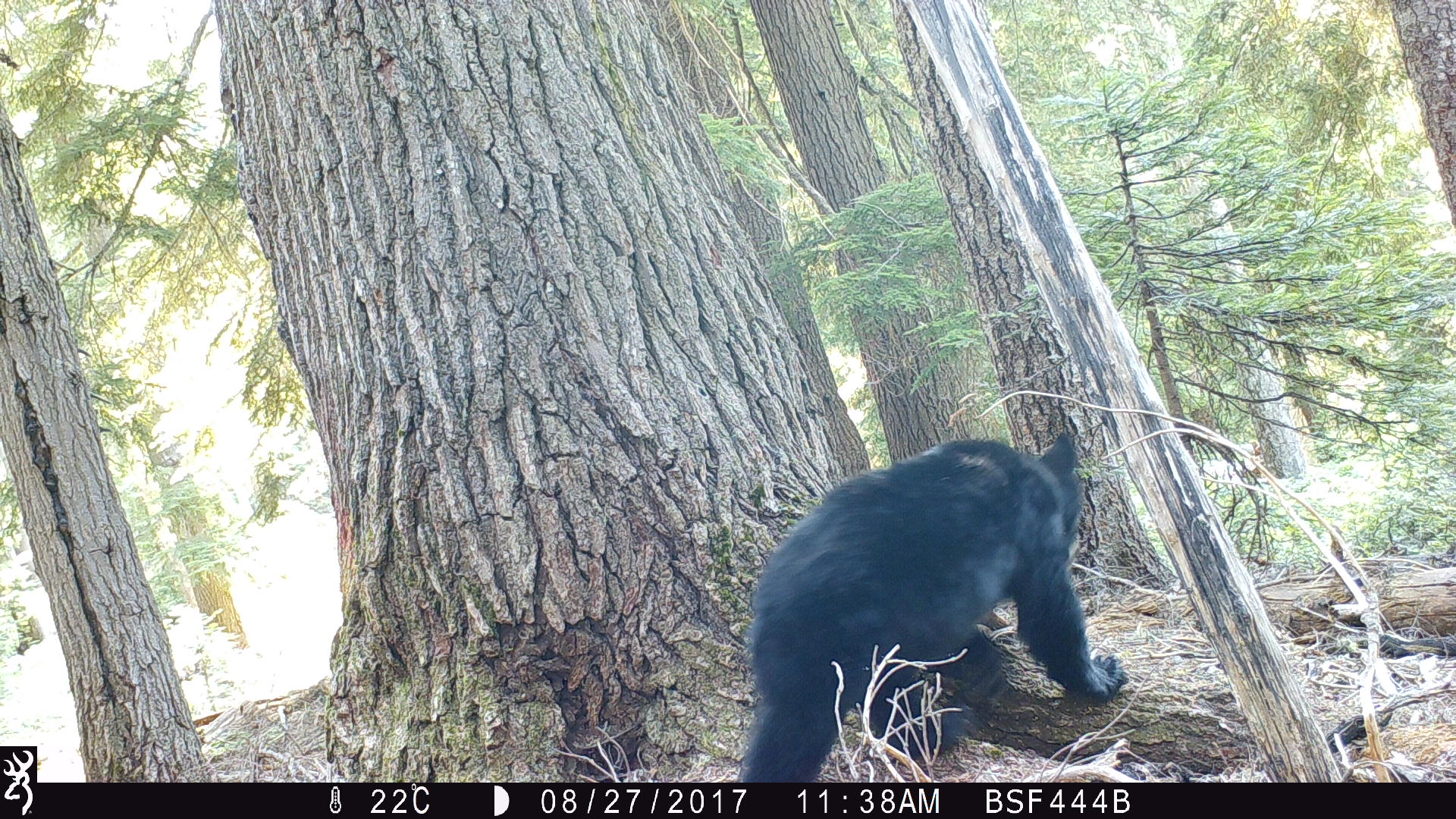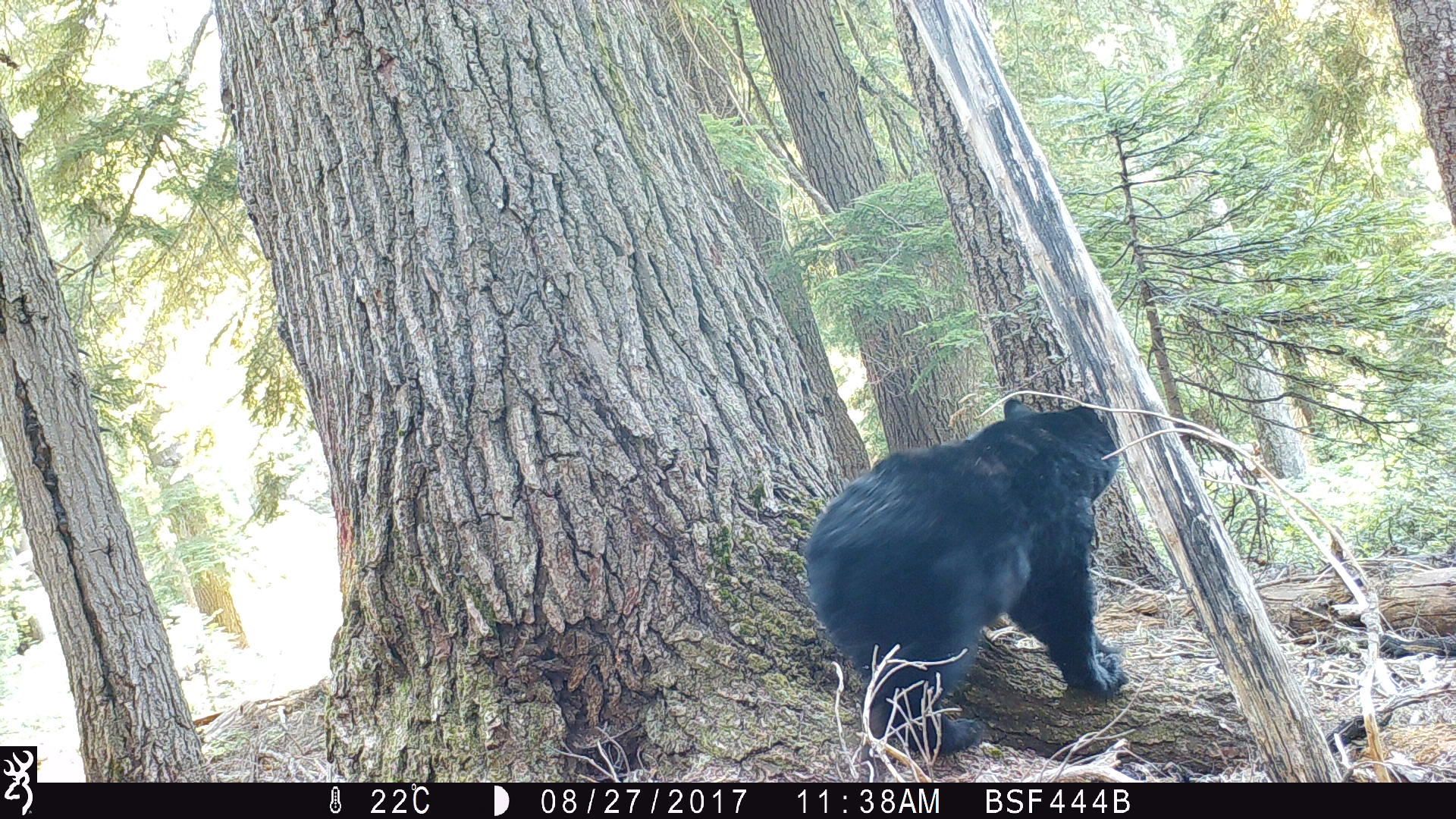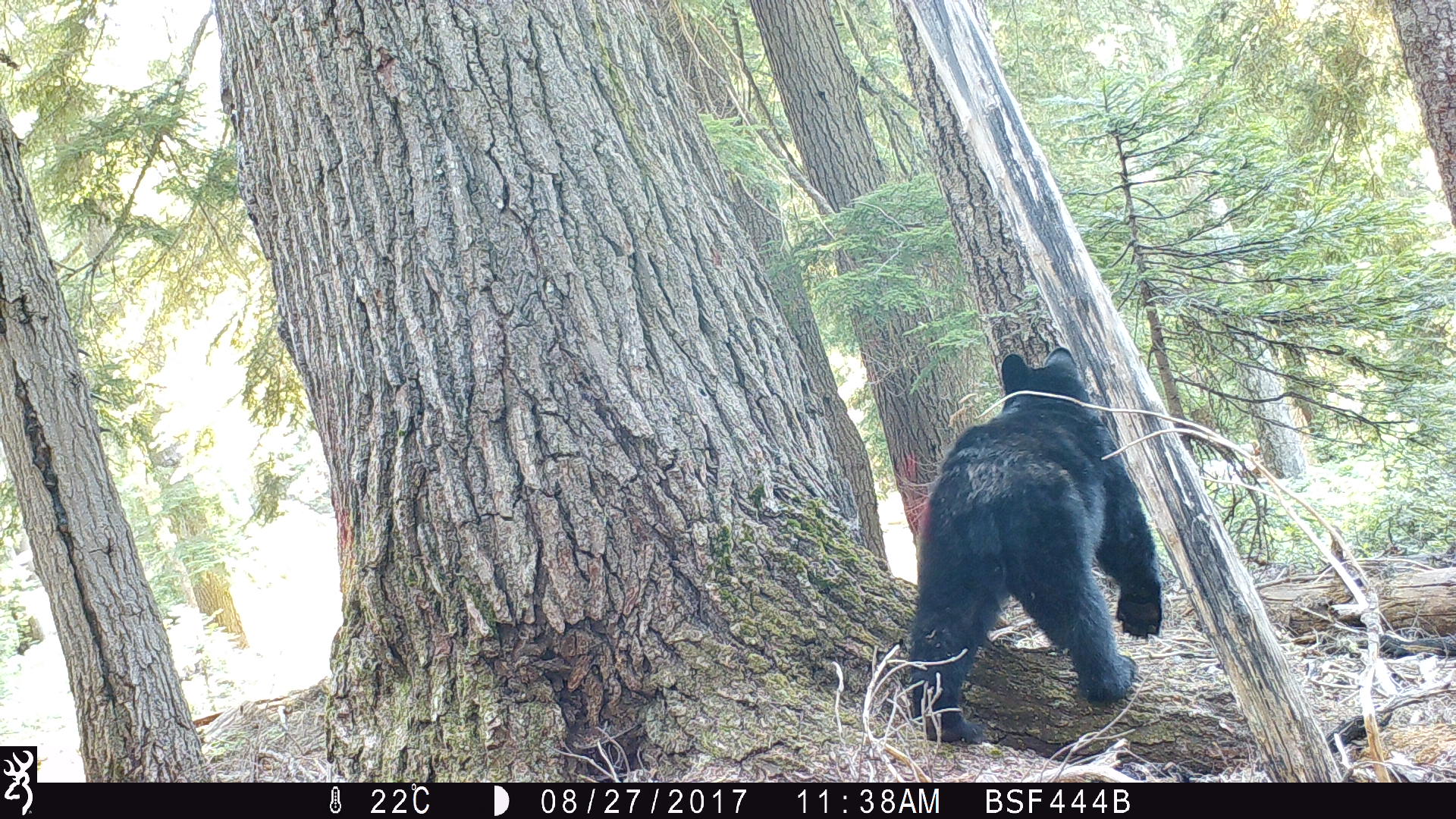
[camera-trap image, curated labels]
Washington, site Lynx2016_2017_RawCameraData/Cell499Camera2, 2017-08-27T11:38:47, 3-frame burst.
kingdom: Animalia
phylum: Chordata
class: Mammalia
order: Carnivora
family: Ursidae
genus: Ursus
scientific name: Ursus americanus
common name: american black bear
Ursus americanus (american black bear). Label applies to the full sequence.